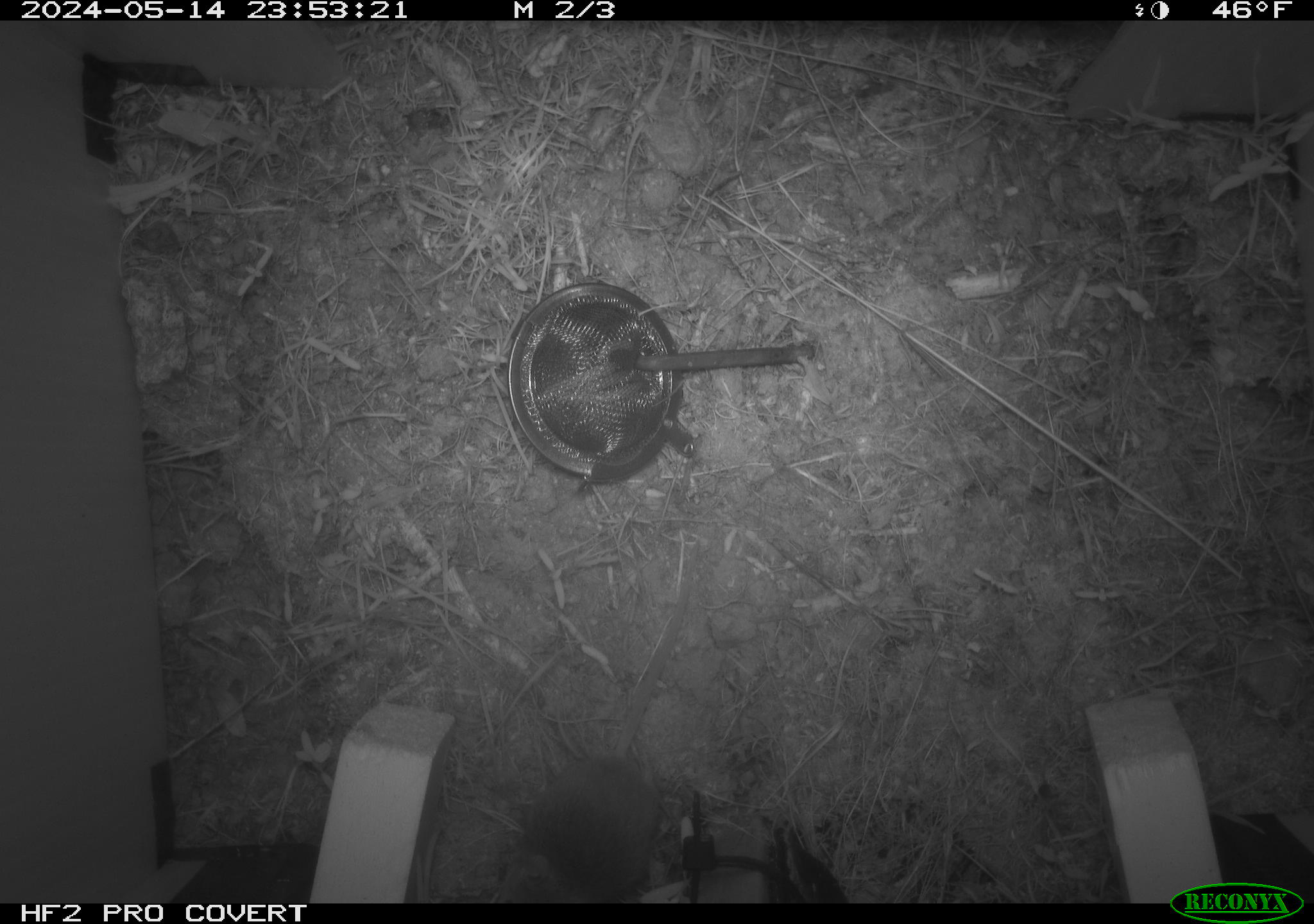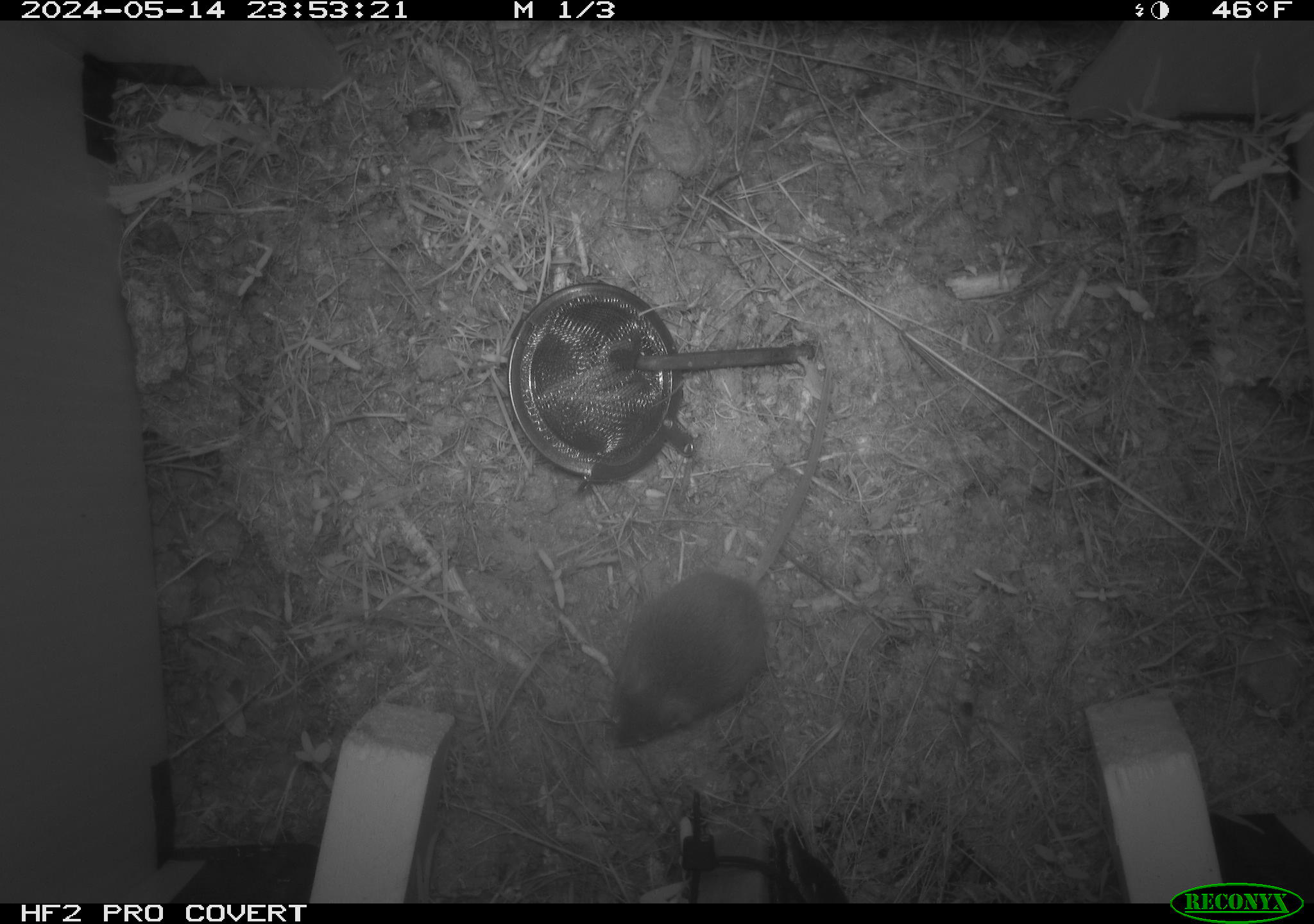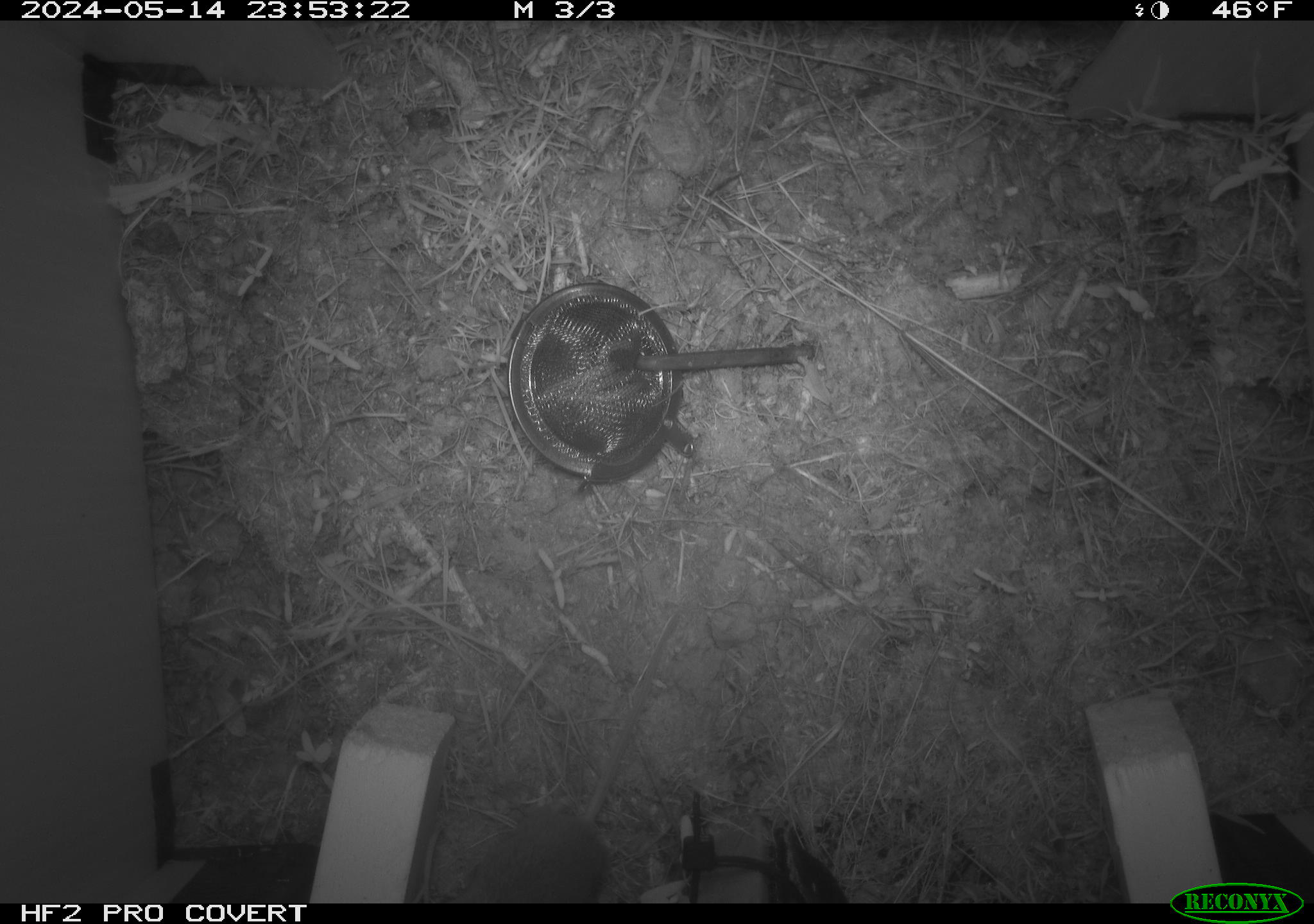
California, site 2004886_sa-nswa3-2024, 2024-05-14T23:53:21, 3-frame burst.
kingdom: Animalia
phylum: Chordata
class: Mammalia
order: Rodentia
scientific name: Rodentia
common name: rodent